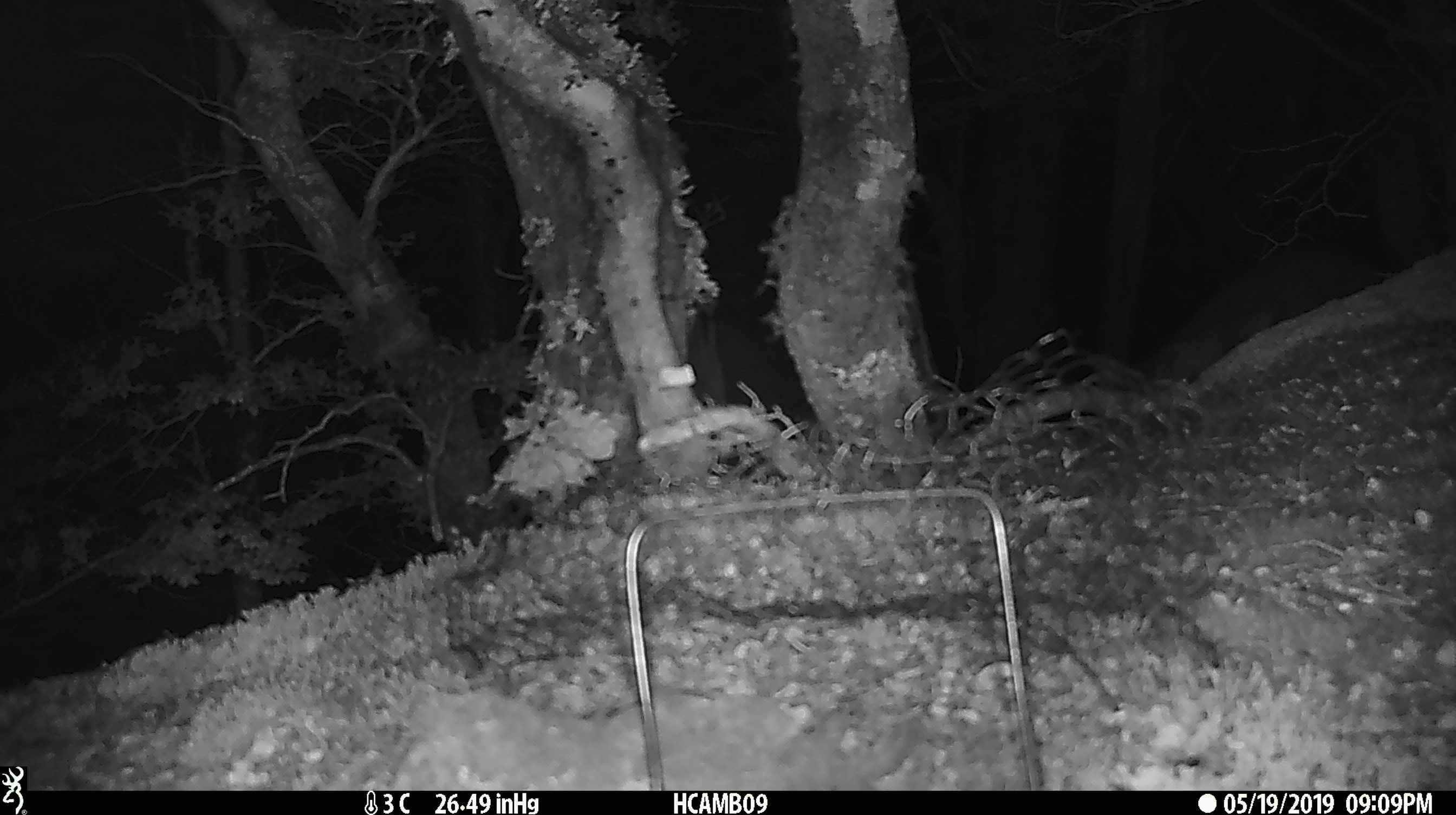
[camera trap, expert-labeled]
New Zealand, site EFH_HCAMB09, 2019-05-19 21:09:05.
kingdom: Animalia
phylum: Chordata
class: Mammalia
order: Diprotodontia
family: Phalangeridae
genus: Trichosurus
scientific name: Trichosurus vulpecula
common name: common brushtail possum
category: possum